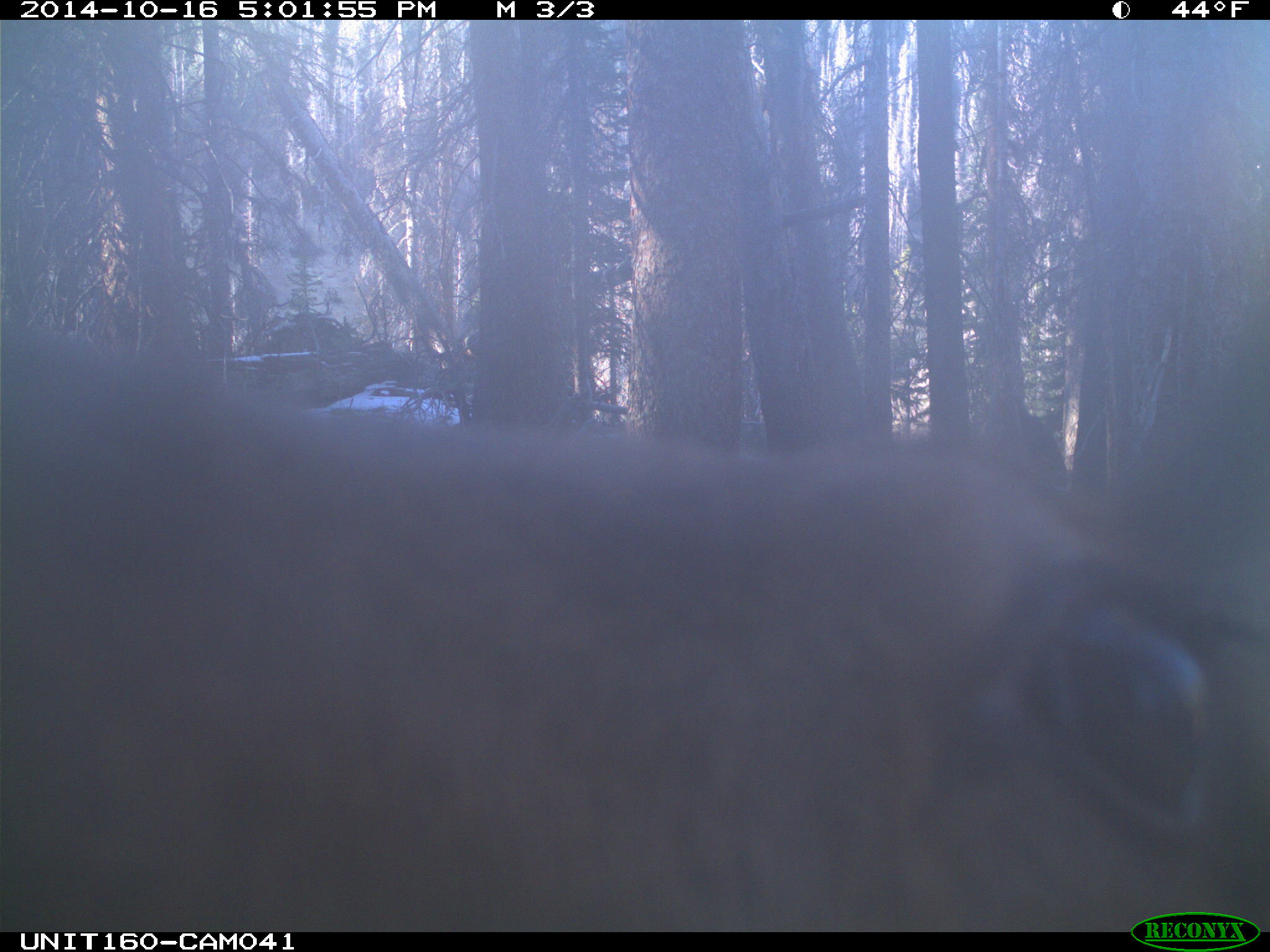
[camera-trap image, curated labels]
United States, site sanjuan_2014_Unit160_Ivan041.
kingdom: Animalia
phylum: Chordata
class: Mammalia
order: Artiodactyla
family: Cervidae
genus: Cervus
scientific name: Cervus elaphus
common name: red deer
Cervus elaphus (red deer).